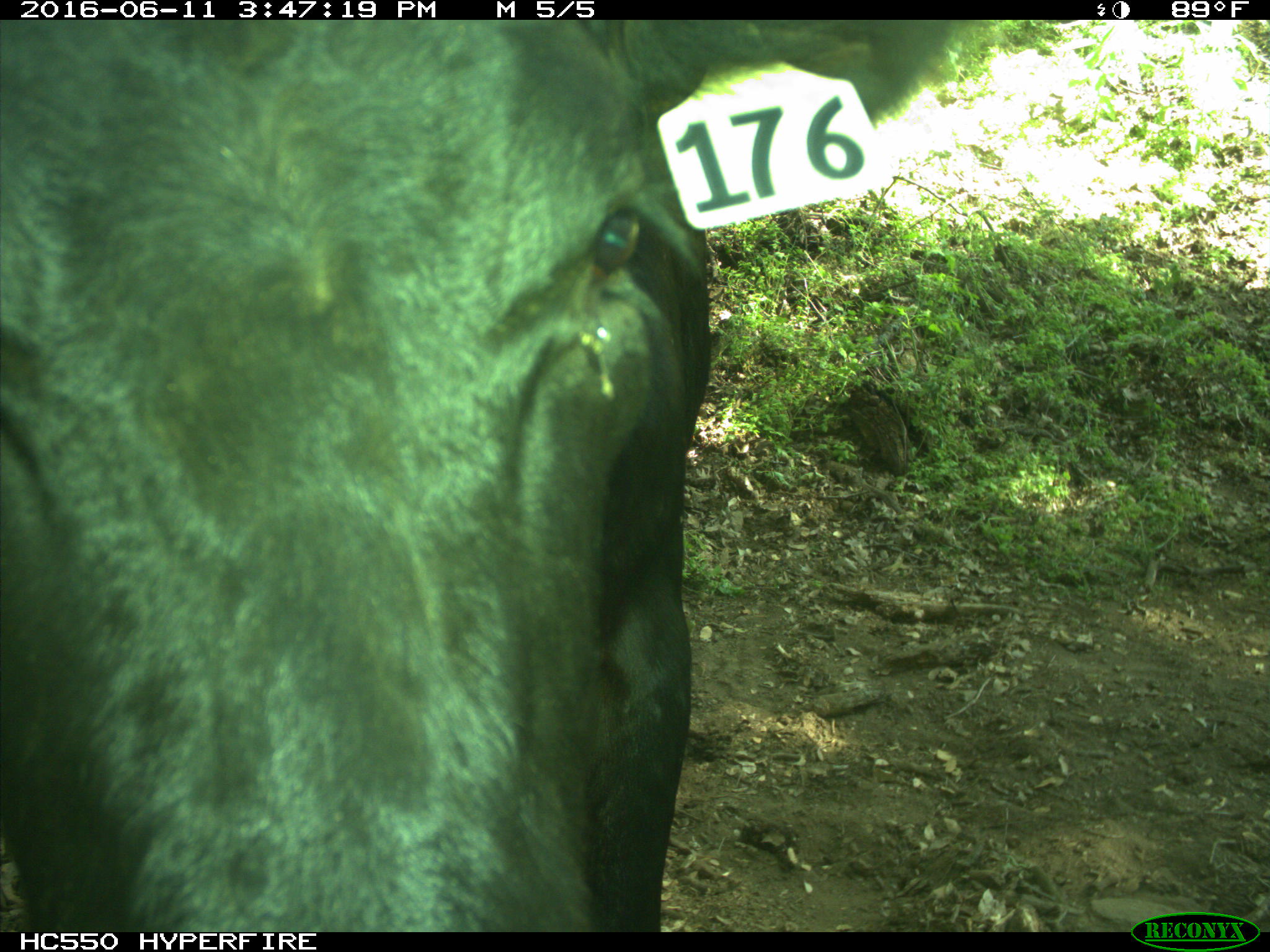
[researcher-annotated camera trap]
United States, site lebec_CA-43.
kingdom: Animalia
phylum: Chordata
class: Mammalia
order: Artiodactyla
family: Bovidae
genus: Bos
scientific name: Bos taurus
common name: domestic cow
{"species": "Bos taurus (domestic cow)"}